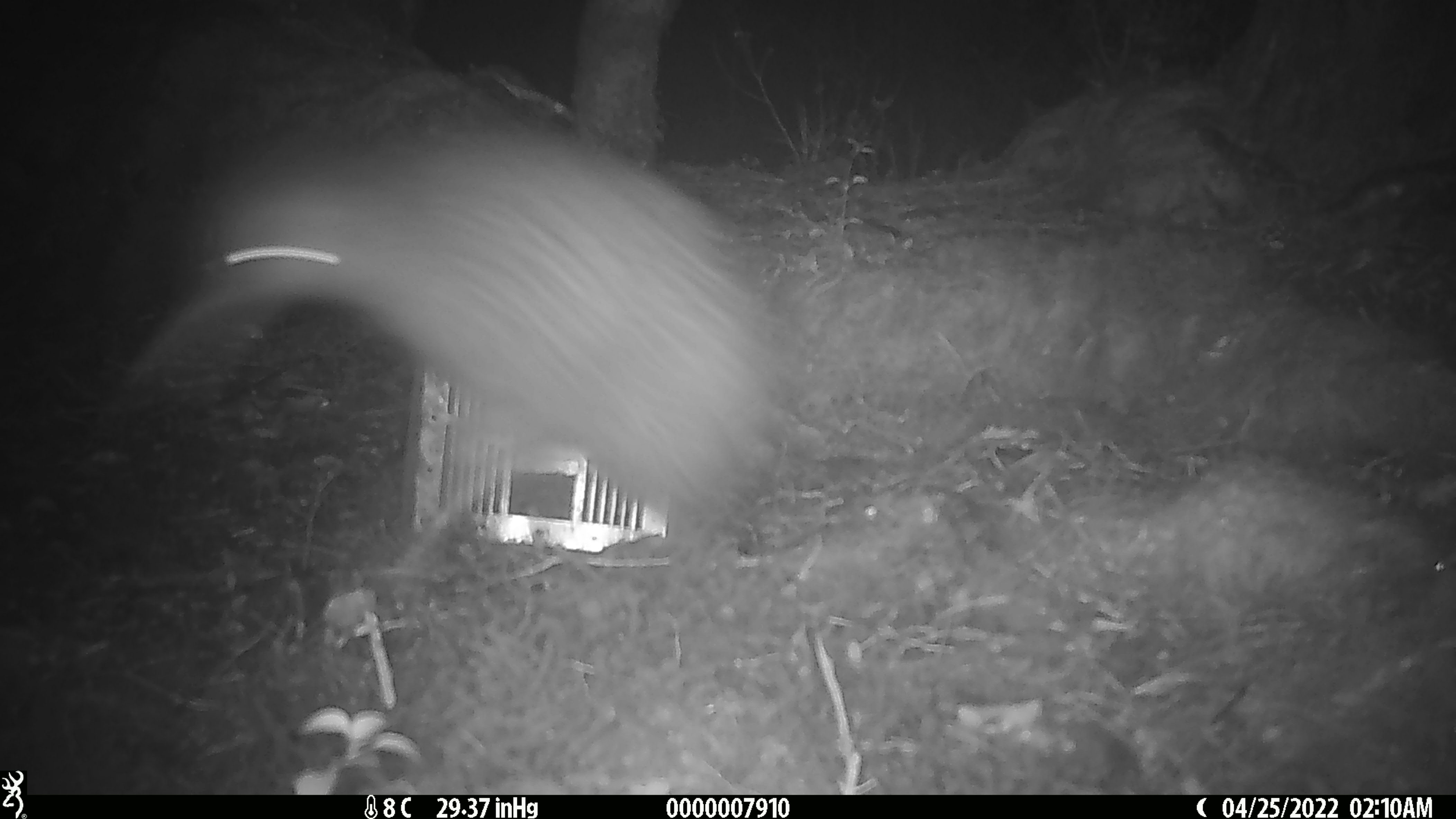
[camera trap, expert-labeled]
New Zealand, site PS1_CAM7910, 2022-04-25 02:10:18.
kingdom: Animalia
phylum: Chordata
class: Aves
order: Apterygiformes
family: Apterygidae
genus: Apteryx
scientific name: Apteryx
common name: kiwi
Kiwi (Apteryx).